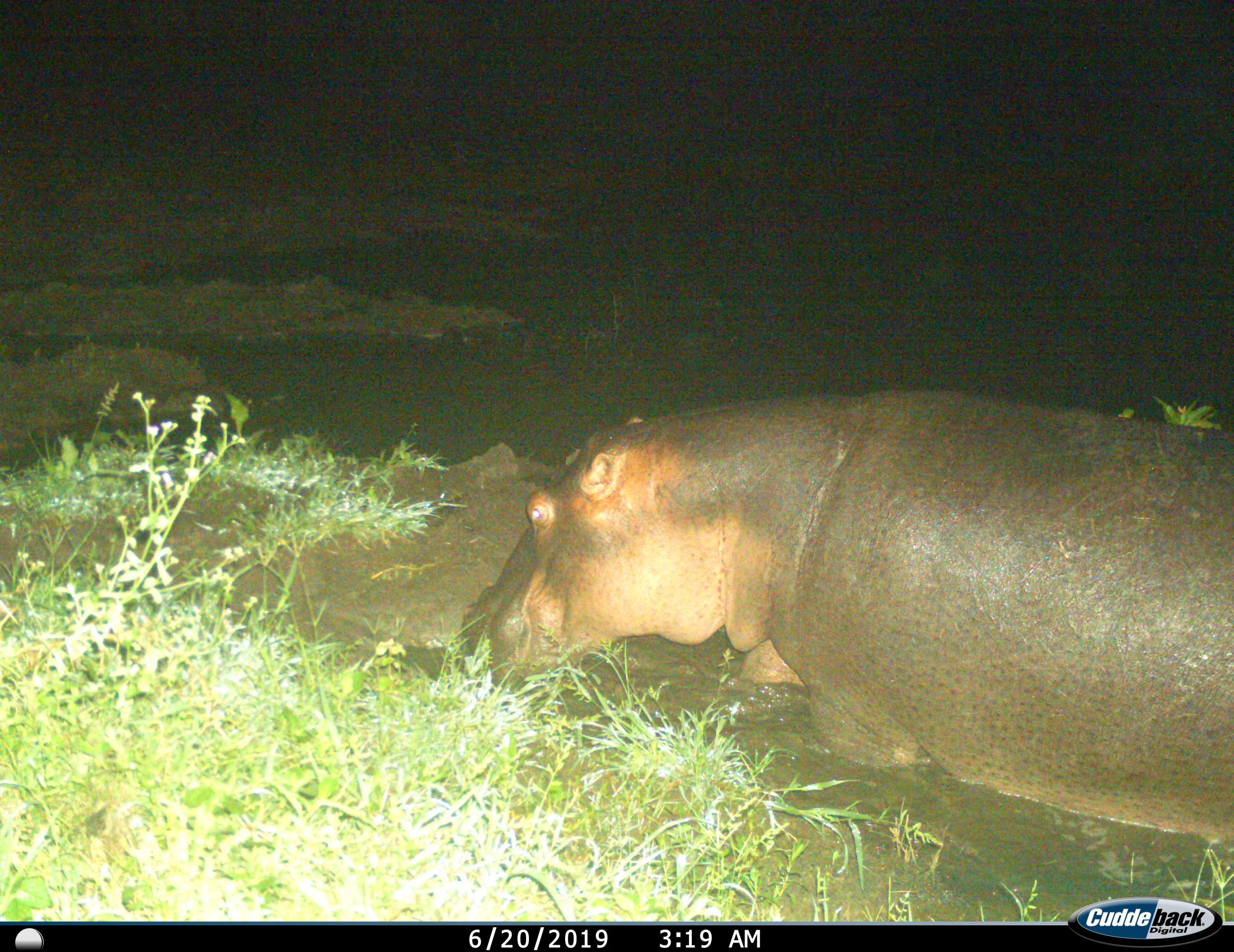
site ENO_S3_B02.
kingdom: Animalia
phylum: Chordata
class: Mammalia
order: Artiodactyla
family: Hippopotamidae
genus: Hippopotamus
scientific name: Hippopotamus amphibius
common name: hippopotamus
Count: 1.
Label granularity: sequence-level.